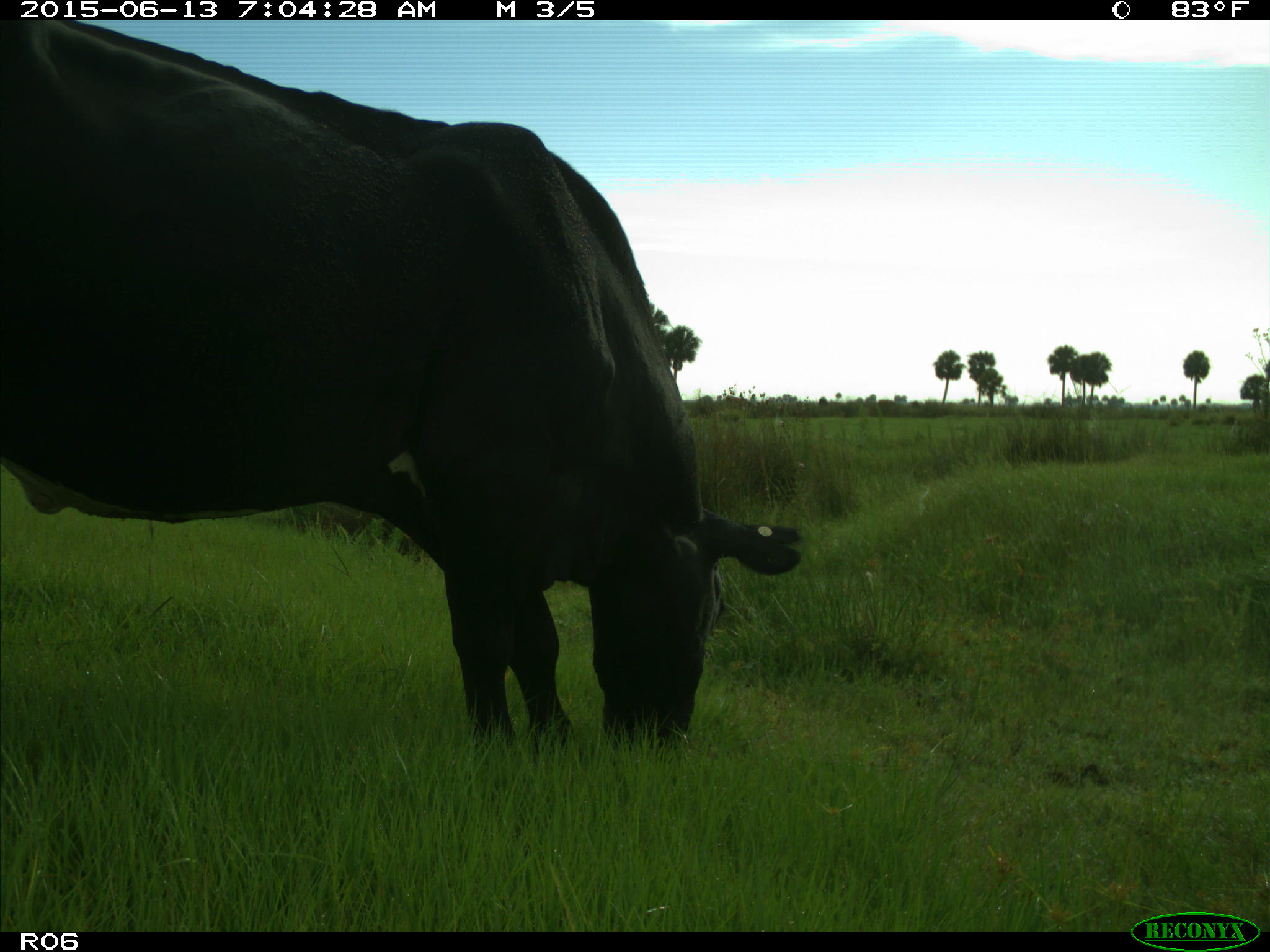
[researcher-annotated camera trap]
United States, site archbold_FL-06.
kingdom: Animalia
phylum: Chordata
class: Mammalia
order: Artiodactyla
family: Bovidae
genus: Bos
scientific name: Bos taurus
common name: domestic cow